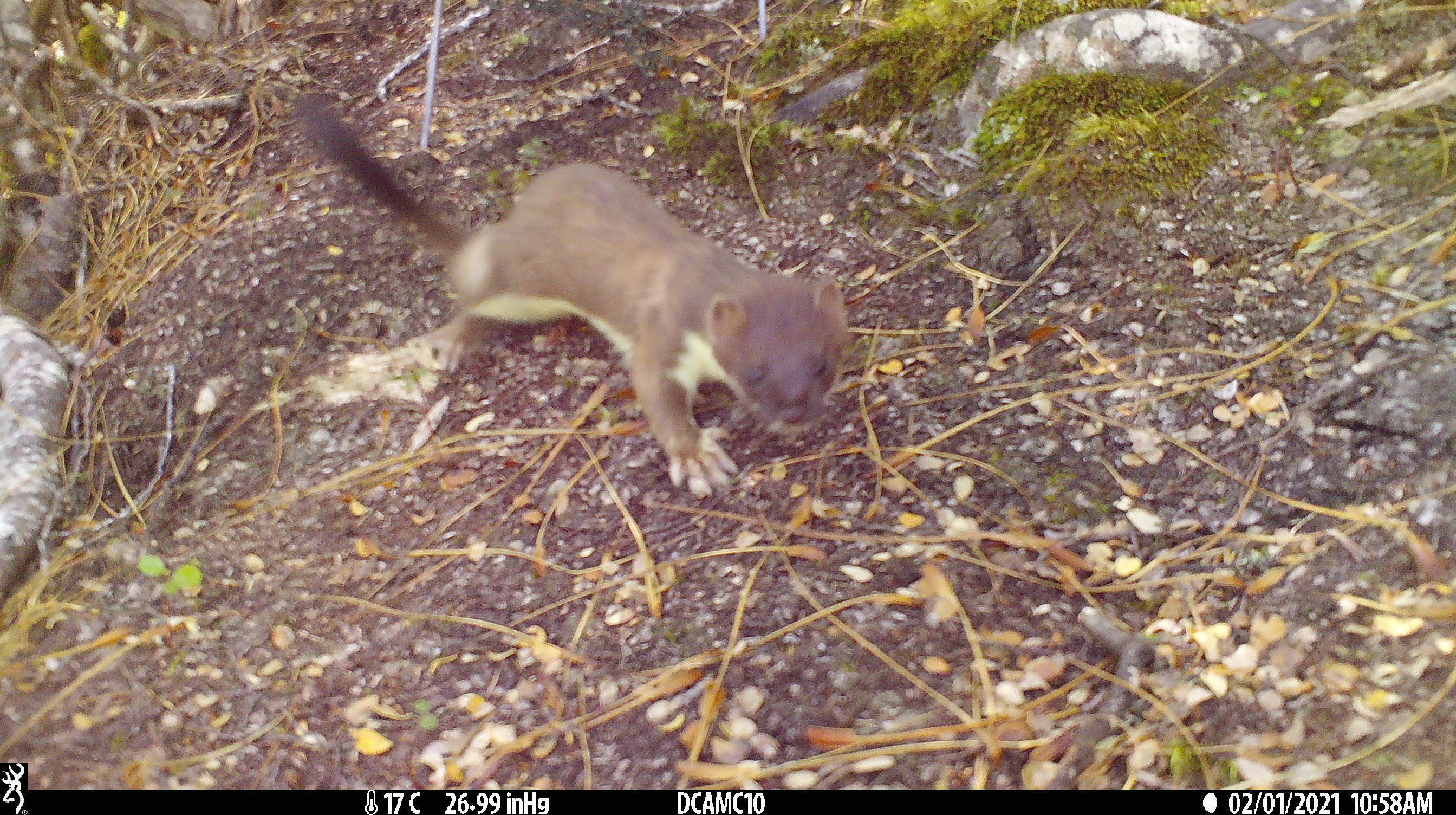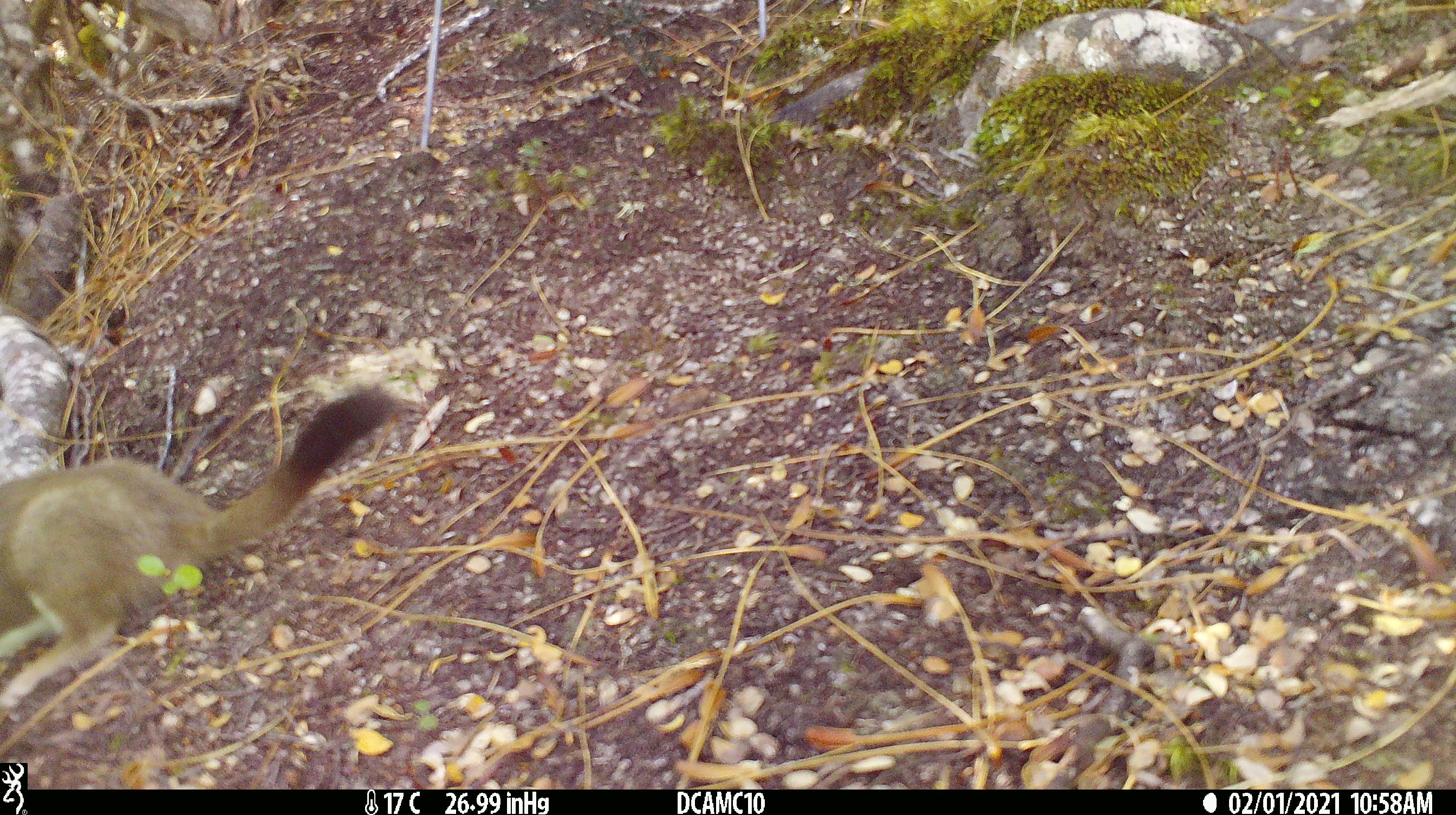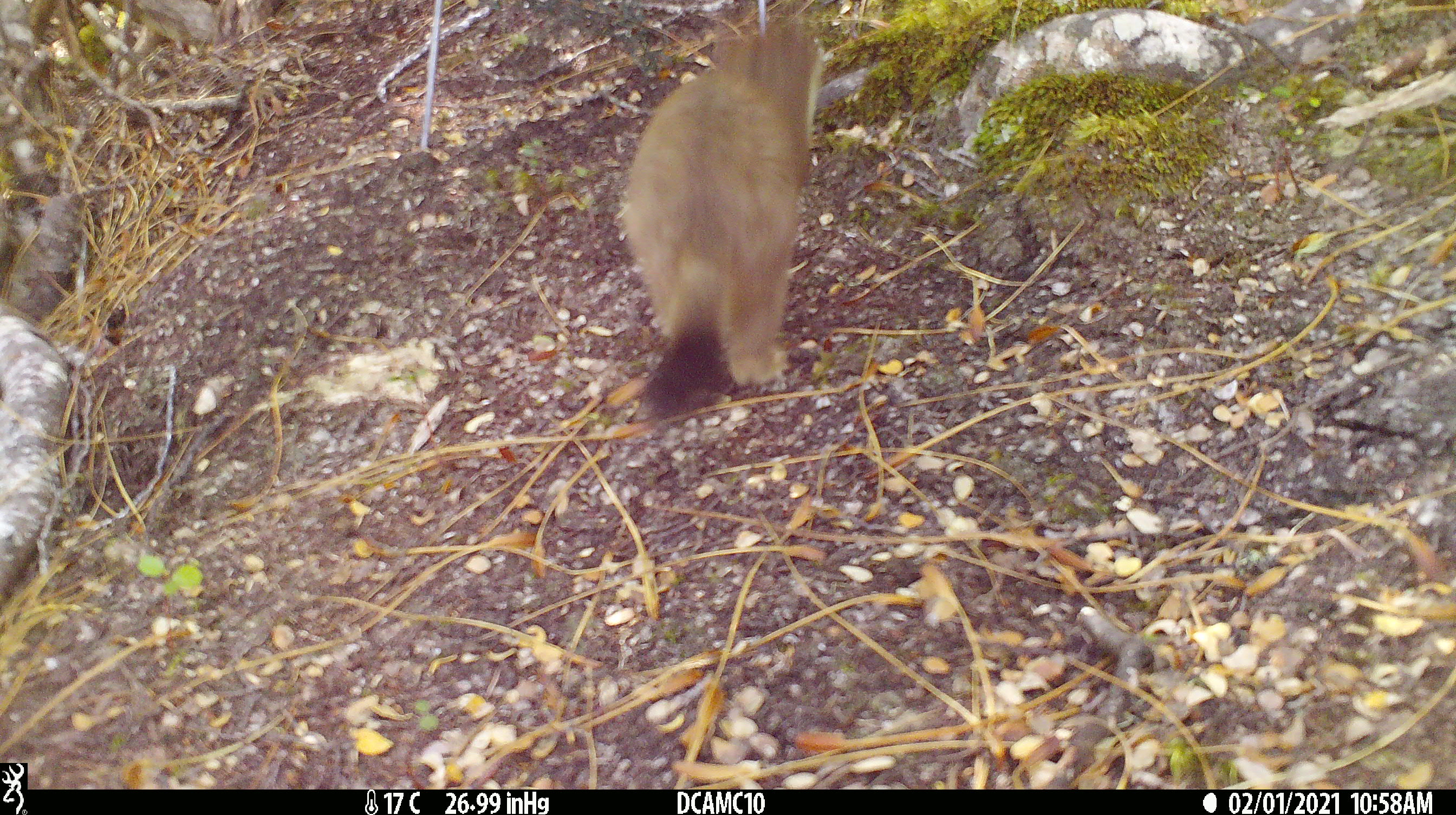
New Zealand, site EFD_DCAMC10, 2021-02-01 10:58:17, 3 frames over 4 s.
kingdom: Animalia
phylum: Chordata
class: Mammalia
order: Carnivora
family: Mustelidae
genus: Mustela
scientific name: Mustela erminea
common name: stoat